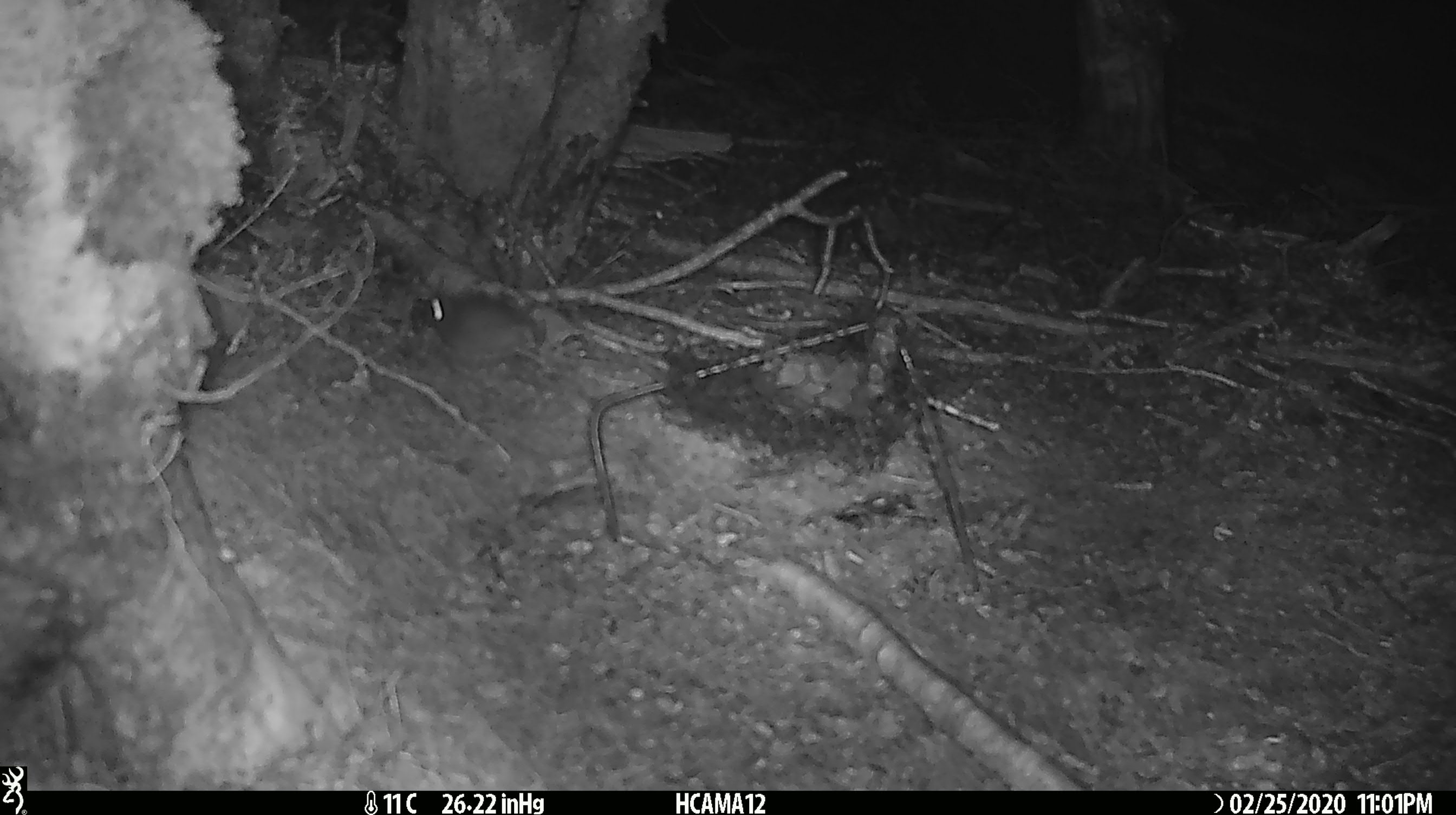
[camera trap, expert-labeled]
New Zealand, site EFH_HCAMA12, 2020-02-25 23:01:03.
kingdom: Animalia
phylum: Chordata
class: Mammalia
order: Rodentia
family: Muridae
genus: Mus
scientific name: Mus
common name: mouse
Mouse (Mus).